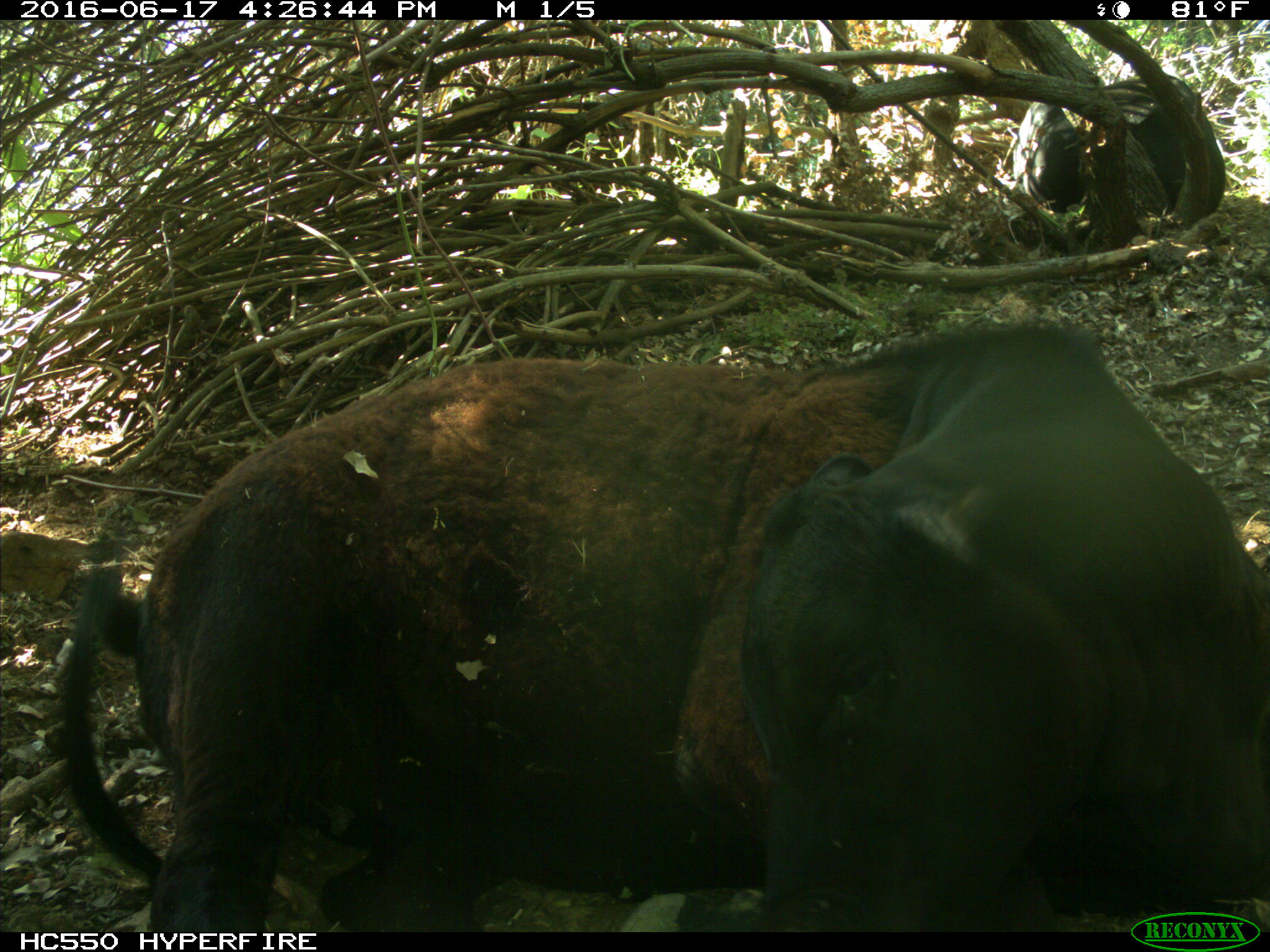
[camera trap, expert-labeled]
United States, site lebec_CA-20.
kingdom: Animalia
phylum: Chordata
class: Mammalia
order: Artiodactyla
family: Bovidae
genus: Bos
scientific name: Bos taurus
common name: domestic cow